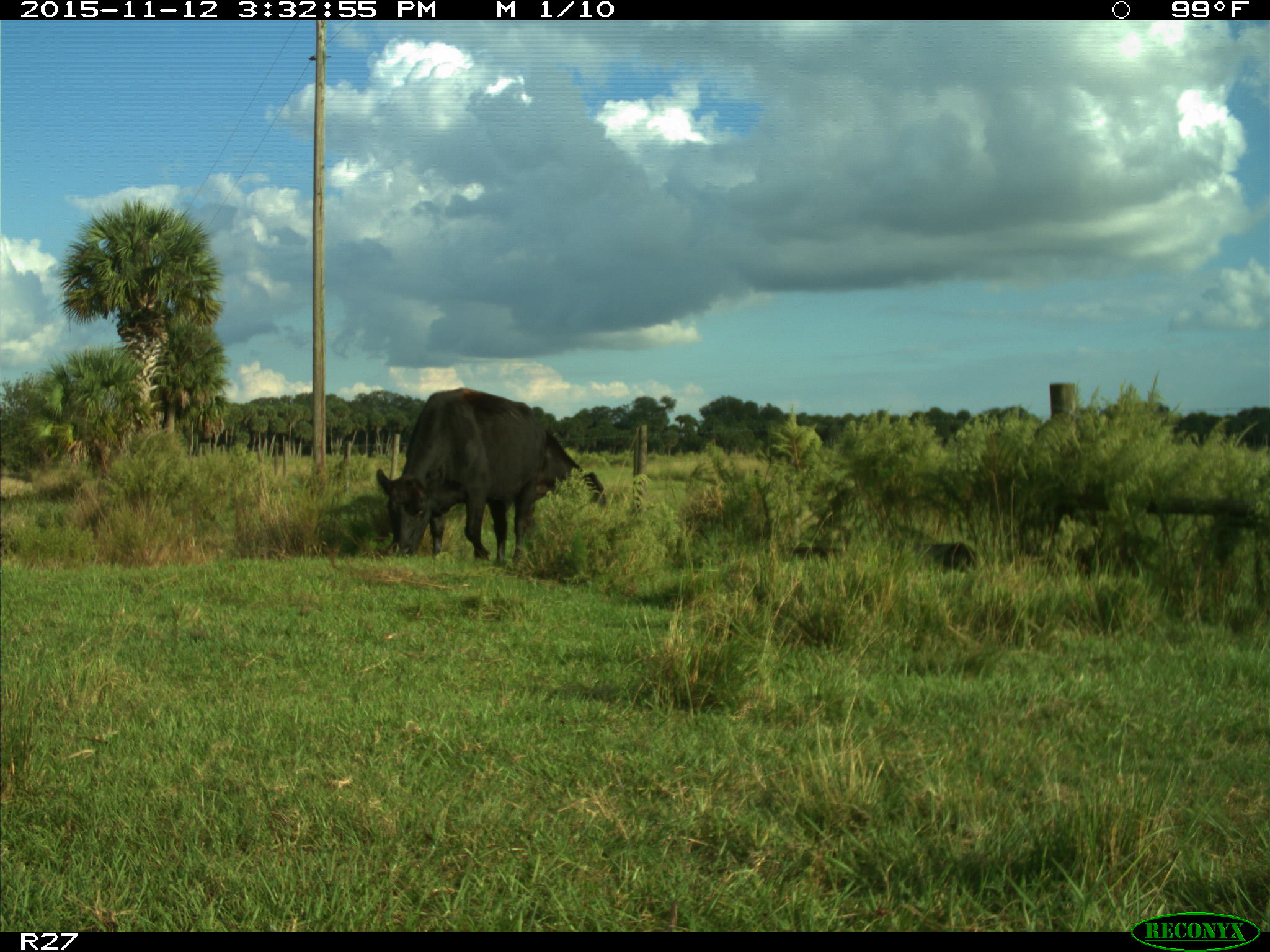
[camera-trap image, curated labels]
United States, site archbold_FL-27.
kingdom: Animalia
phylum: Chordata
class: Mammalia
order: Artiodactyla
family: Bovidae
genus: Bos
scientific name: Bos taurus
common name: domestic cow